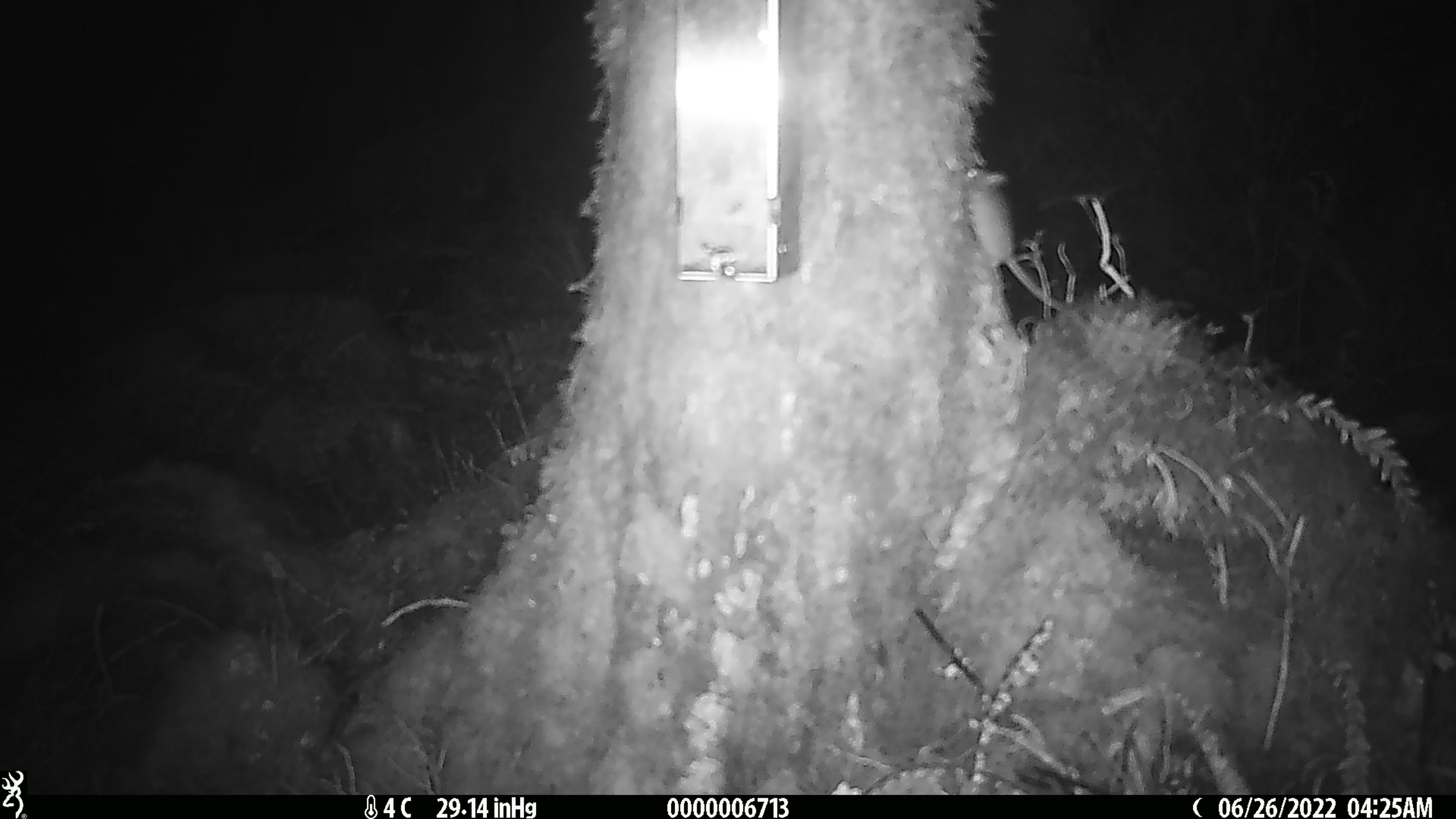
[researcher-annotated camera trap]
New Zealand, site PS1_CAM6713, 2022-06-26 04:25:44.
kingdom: Animalia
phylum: Chordata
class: Mammalia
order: Rodentia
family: Muridae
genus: Mus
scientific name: Mus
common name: mouse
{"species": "mouse (Mus)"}